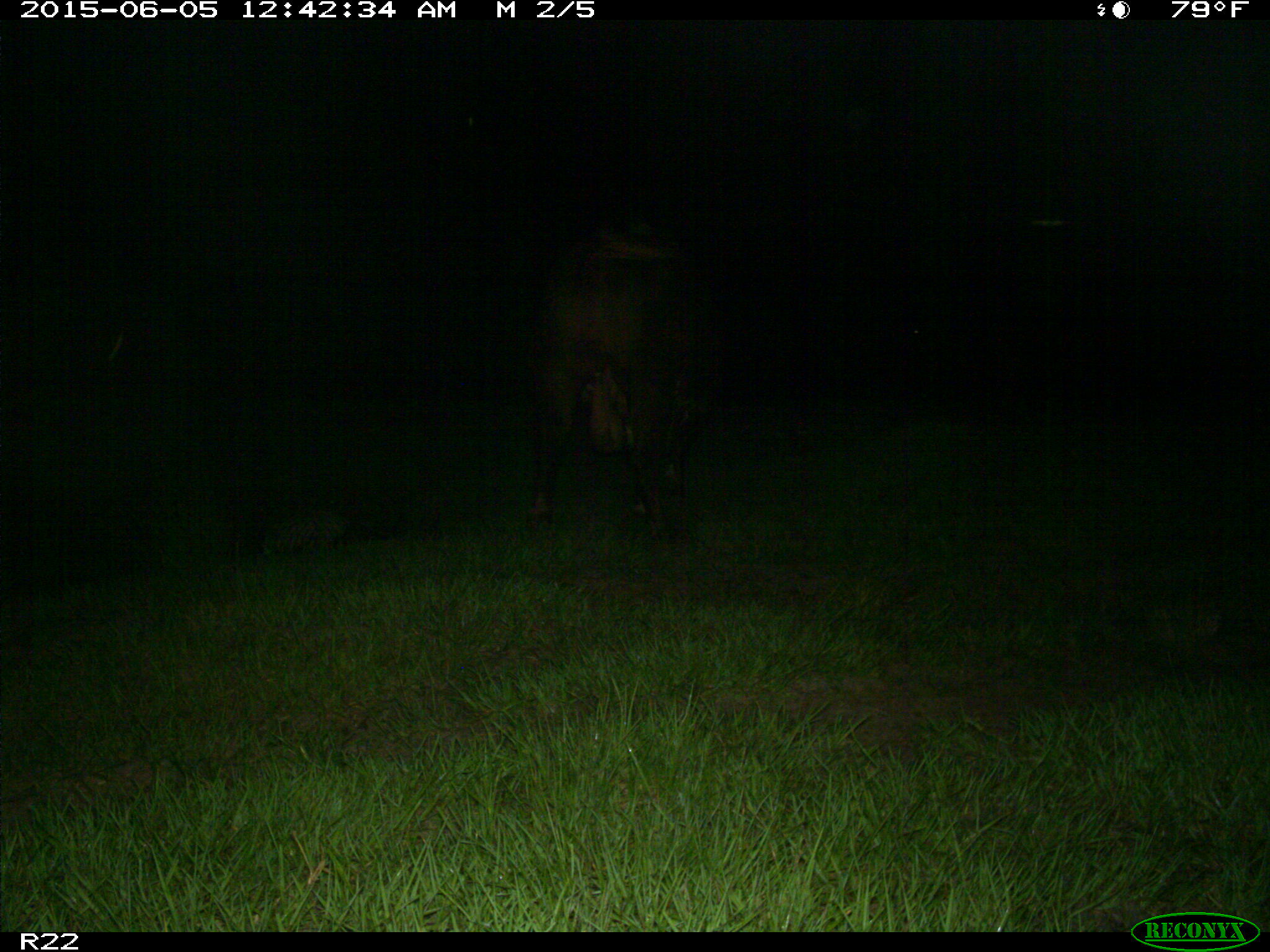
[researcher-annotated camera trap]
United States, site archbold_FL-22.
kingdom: Animalia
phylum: Chordata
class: Mammalia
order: Artiodactyla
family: Bovidae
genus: Bos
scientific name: Bos taurus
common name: domestic cow